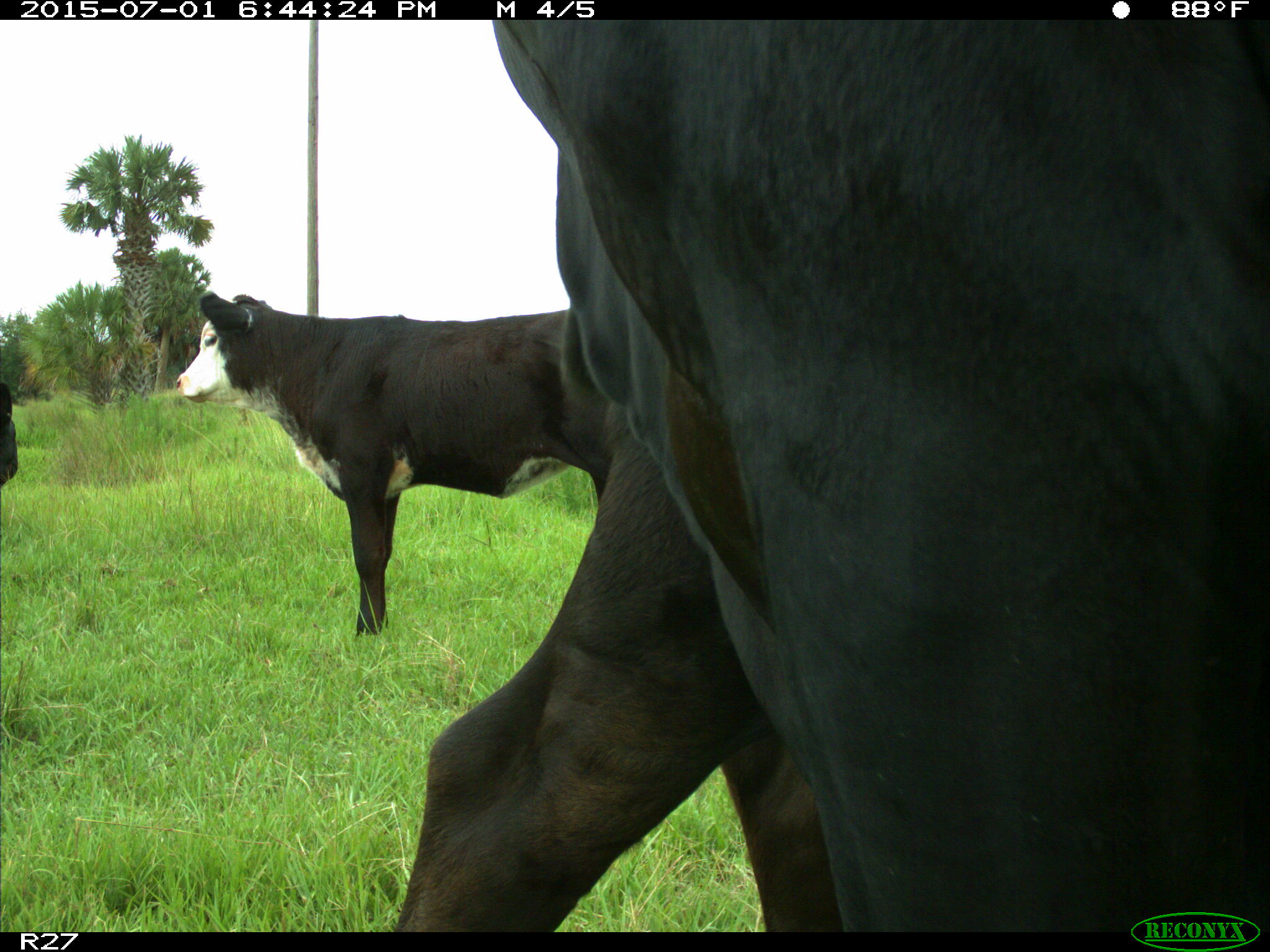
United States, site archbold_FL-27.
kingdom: Animalia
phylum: Chordata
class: Mammalia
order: Artiodactyla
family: Bovidae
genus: Bos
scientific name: Bos taurus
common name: domestic cow